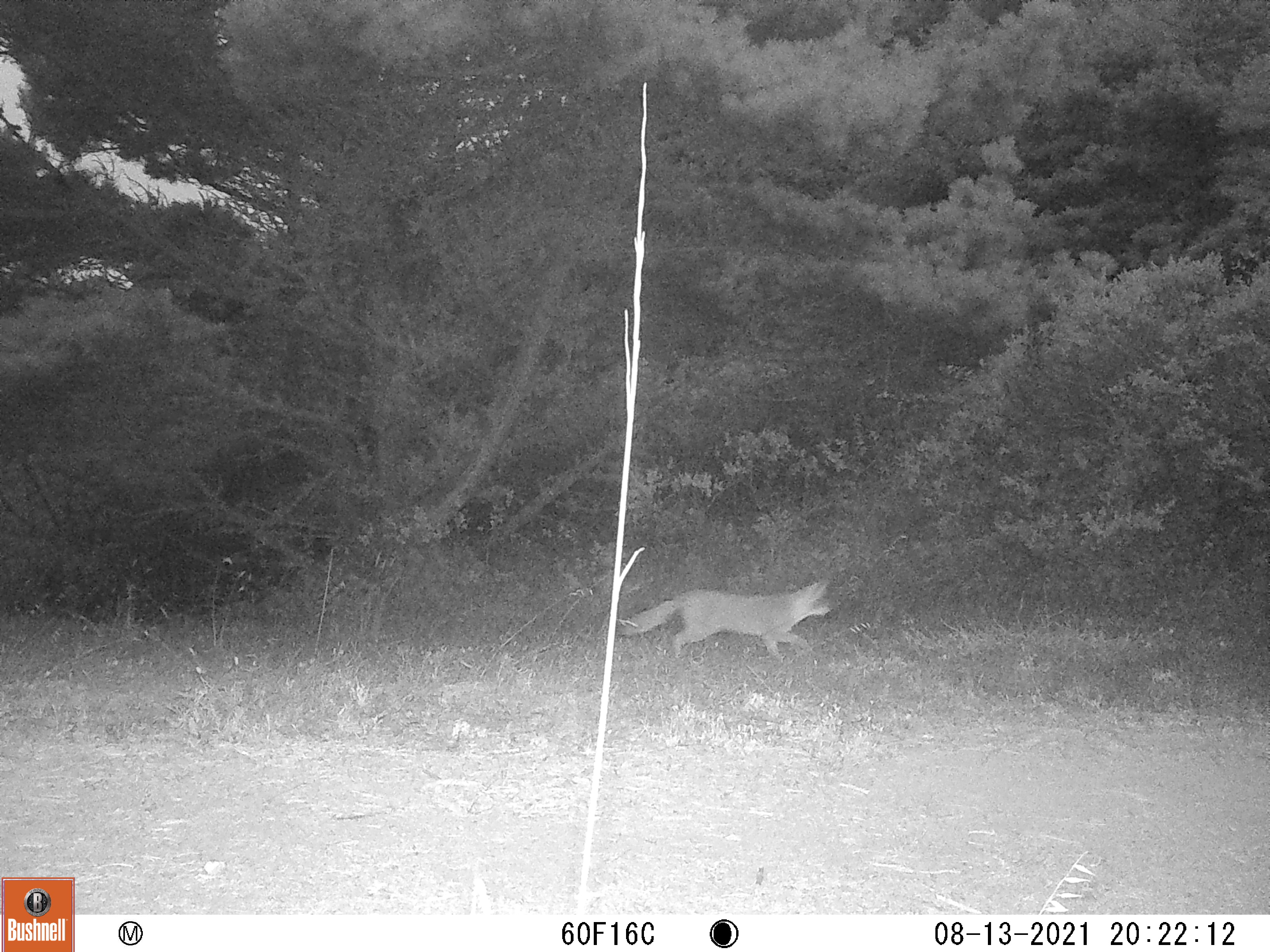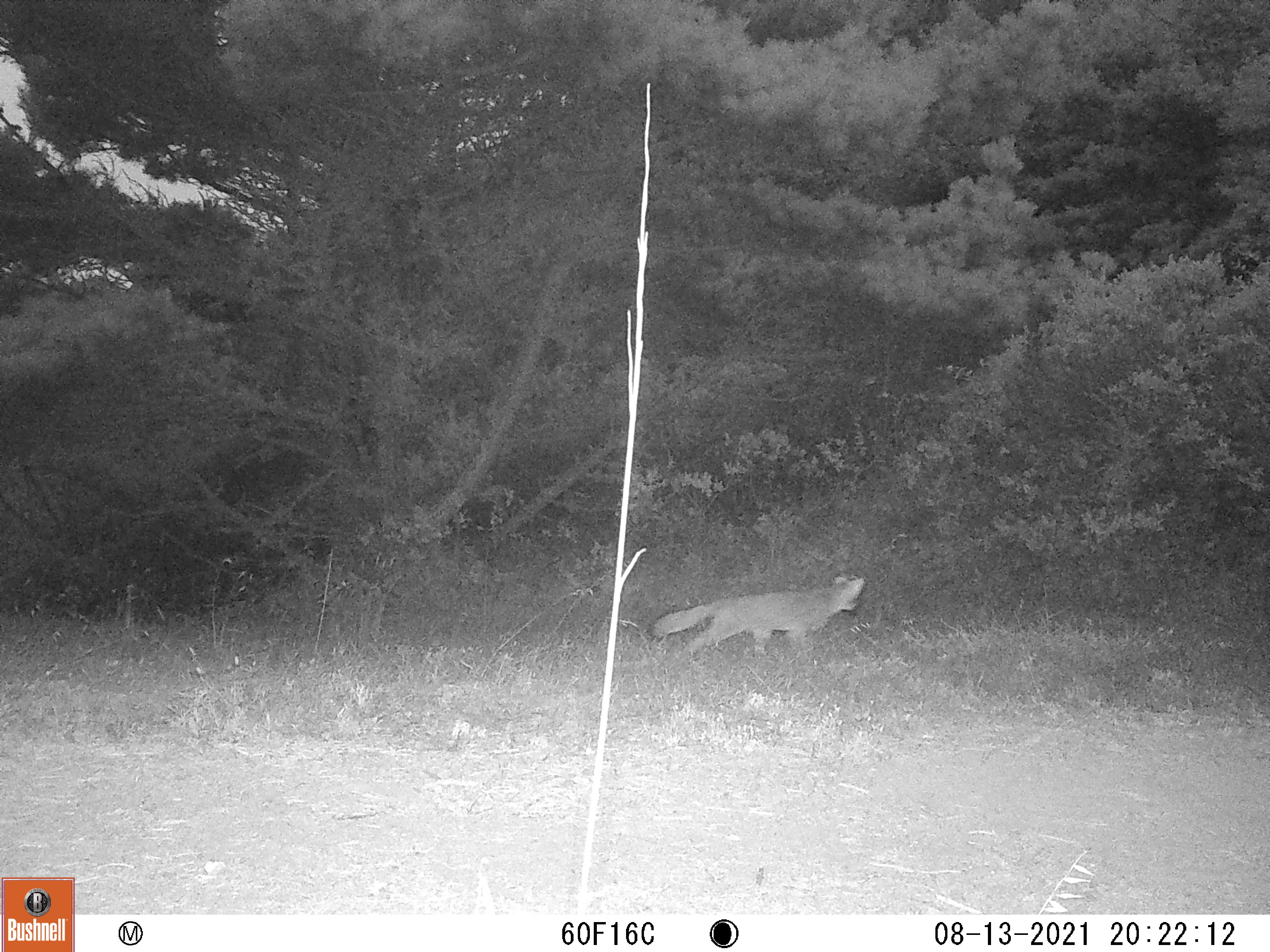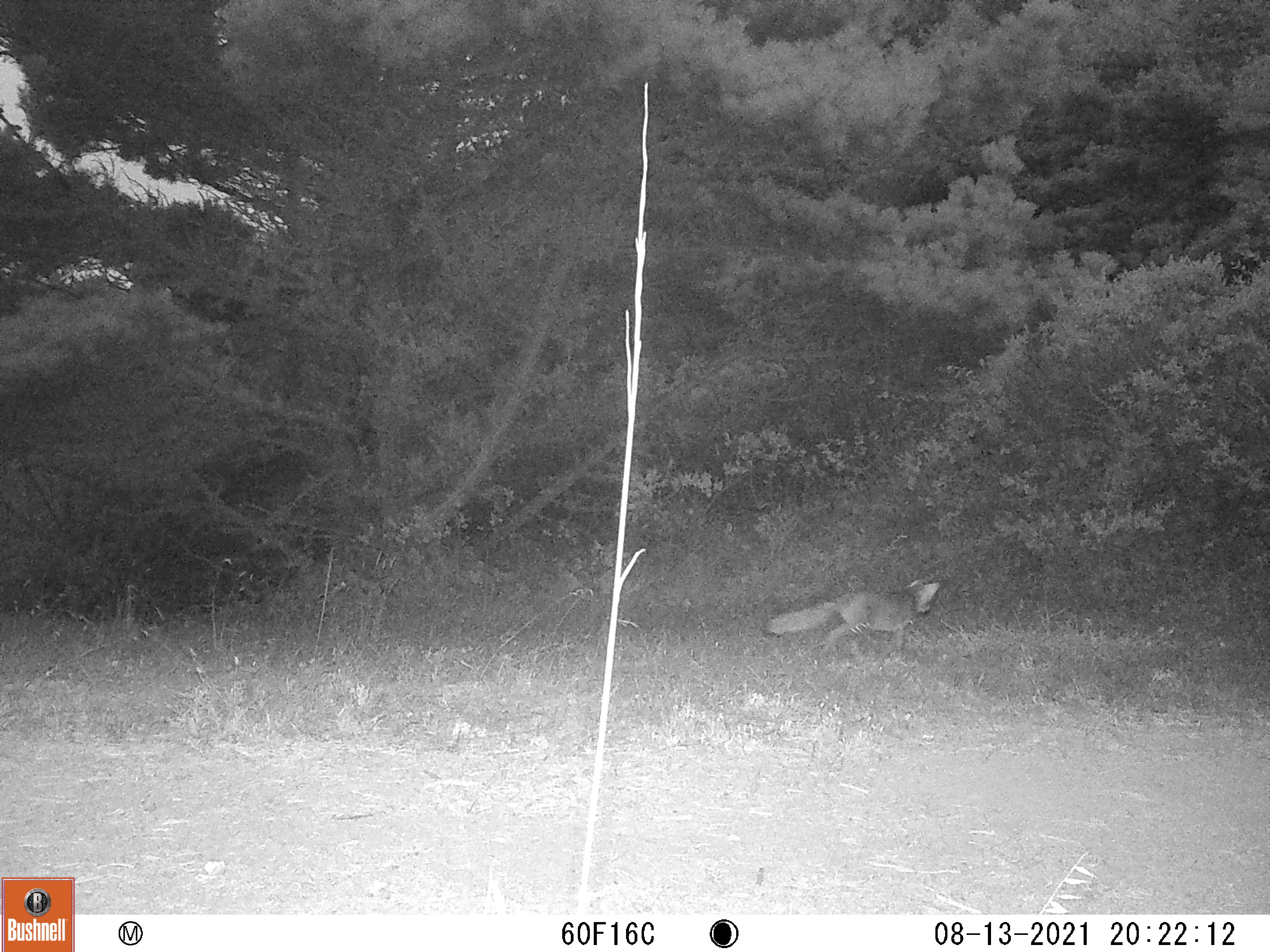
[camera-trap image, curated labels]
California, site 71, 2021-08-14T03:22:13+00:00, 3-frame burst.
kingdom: Animalia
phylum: Chordata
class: Mammalia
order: Carnivora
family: Canidae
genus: Urocyon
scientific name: Urocyon cinereoargenteus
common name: gray fox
Gray fox (Urocyon cinereoargenteus).